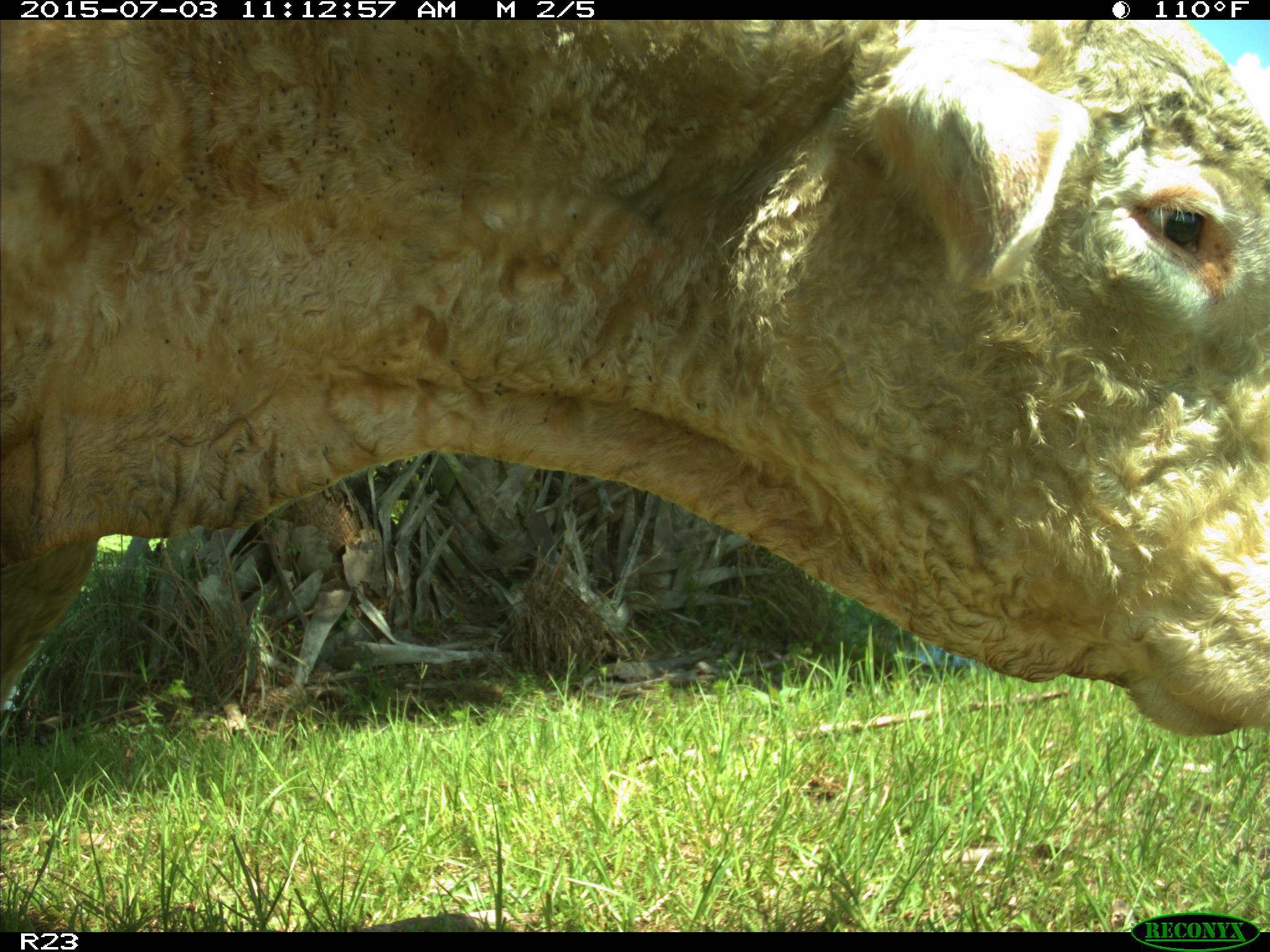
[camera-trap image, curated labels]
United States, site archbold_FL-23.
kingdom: Animalia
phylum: Chordata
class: Mammalia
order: Artiodactyla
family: Bovidae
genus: Bos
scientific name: Bos taurus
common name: domestic cow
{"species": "Bos taurus (domestic cow)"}